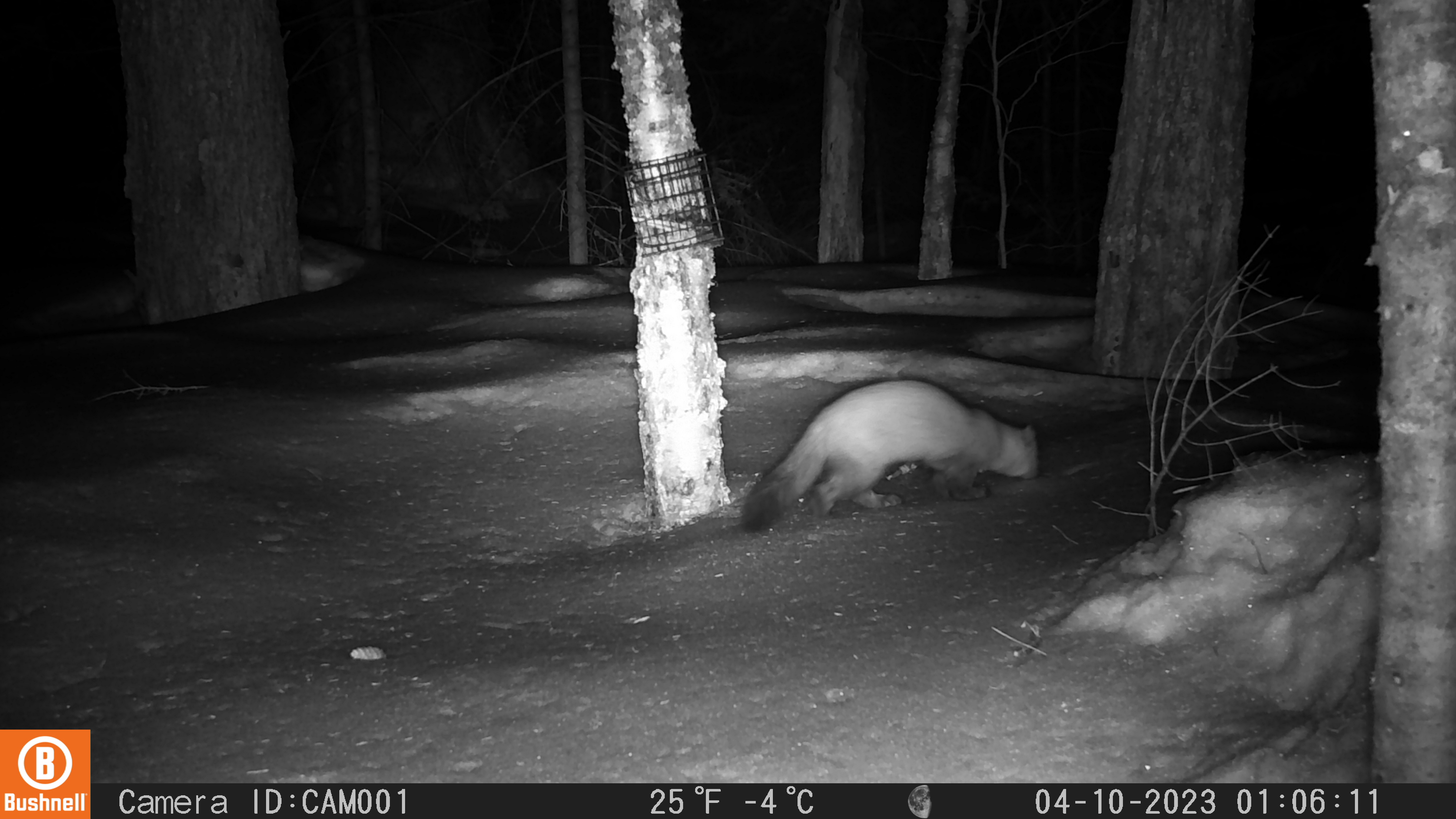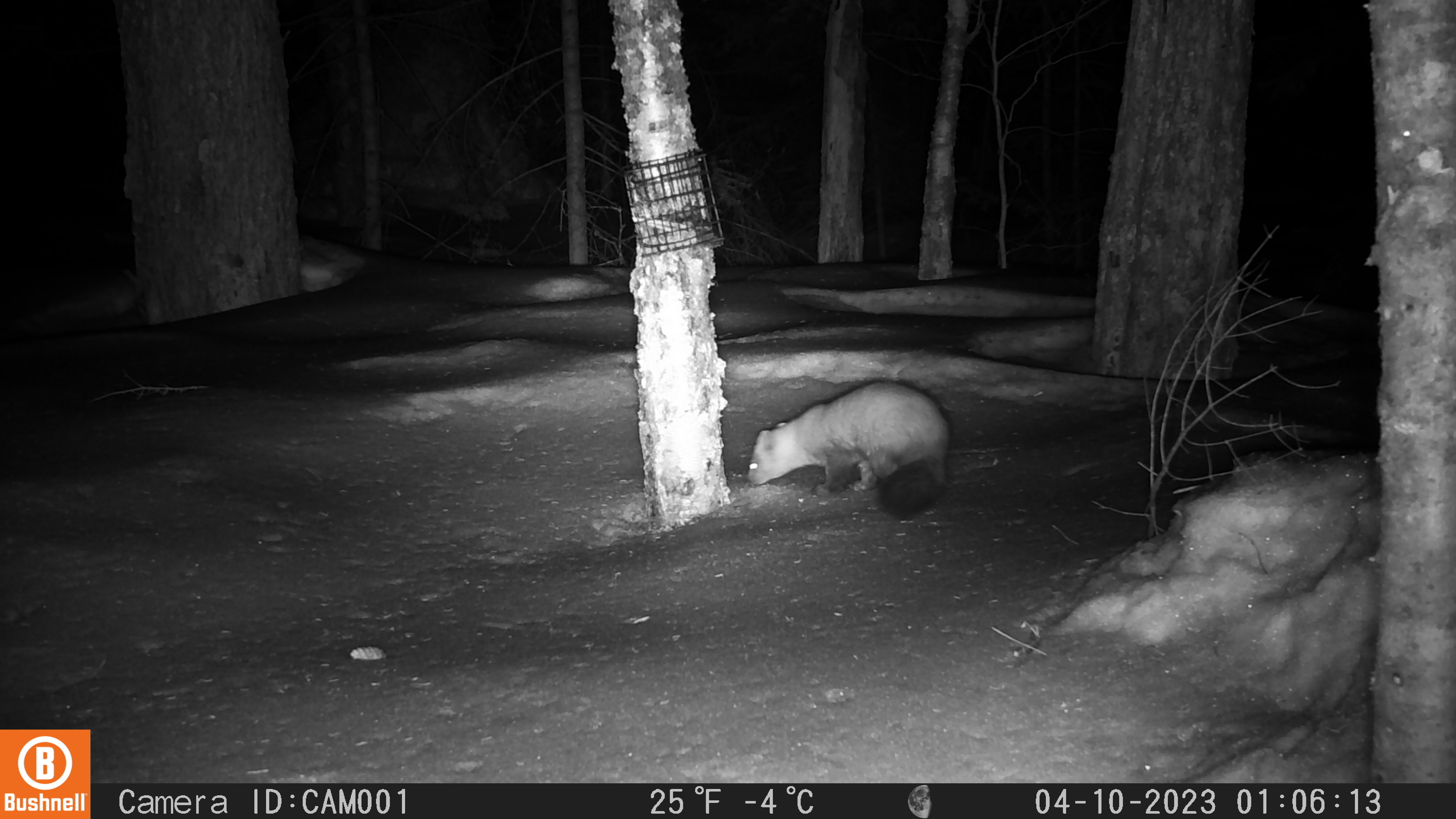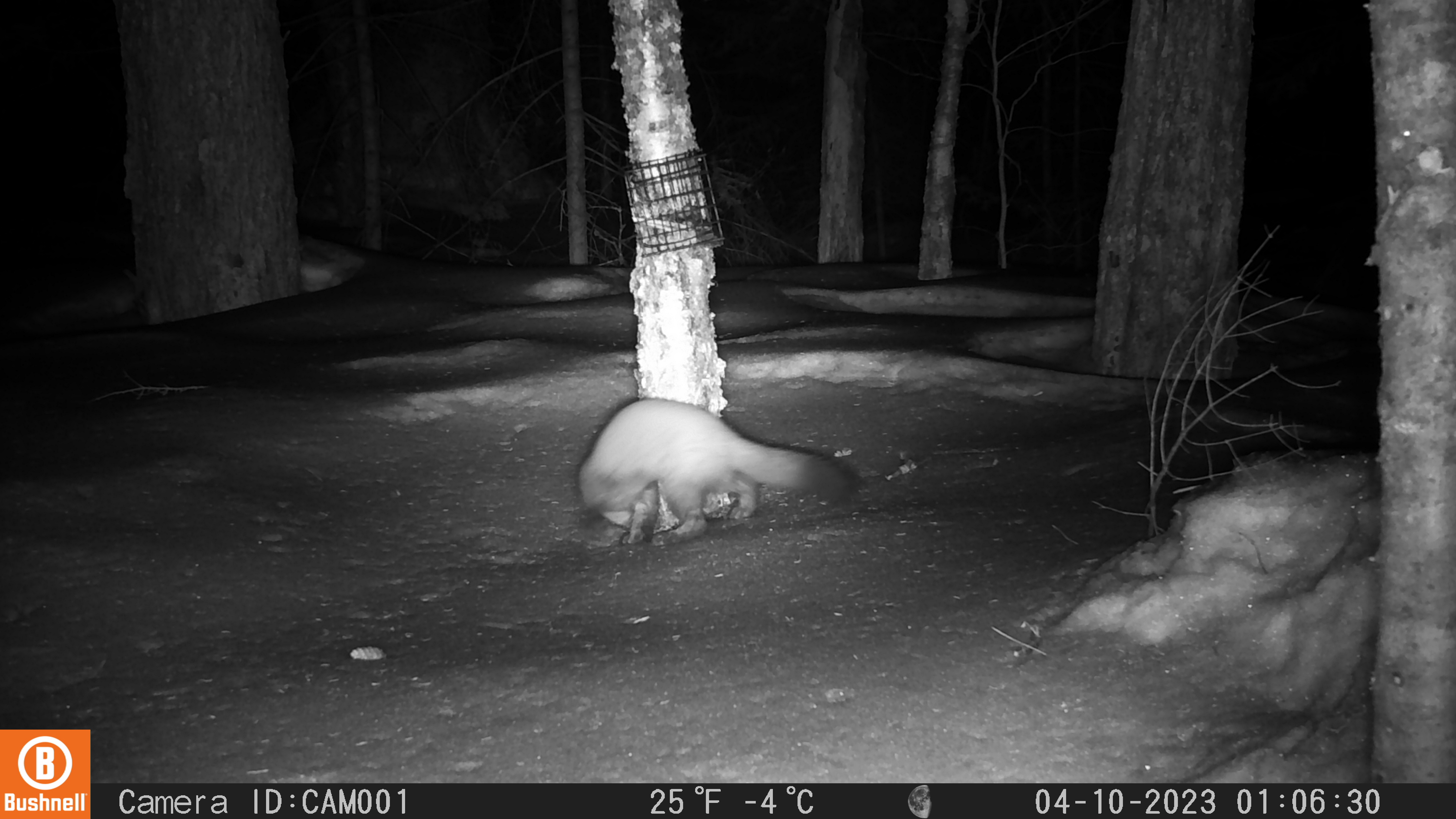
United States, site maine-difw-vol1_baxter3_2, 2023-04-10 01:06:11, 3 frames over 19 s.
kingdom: Animalia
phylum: Chordata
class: Mammalia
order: Carnivora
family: Mustelidae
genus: Martes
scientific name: Martes americana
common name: american marten